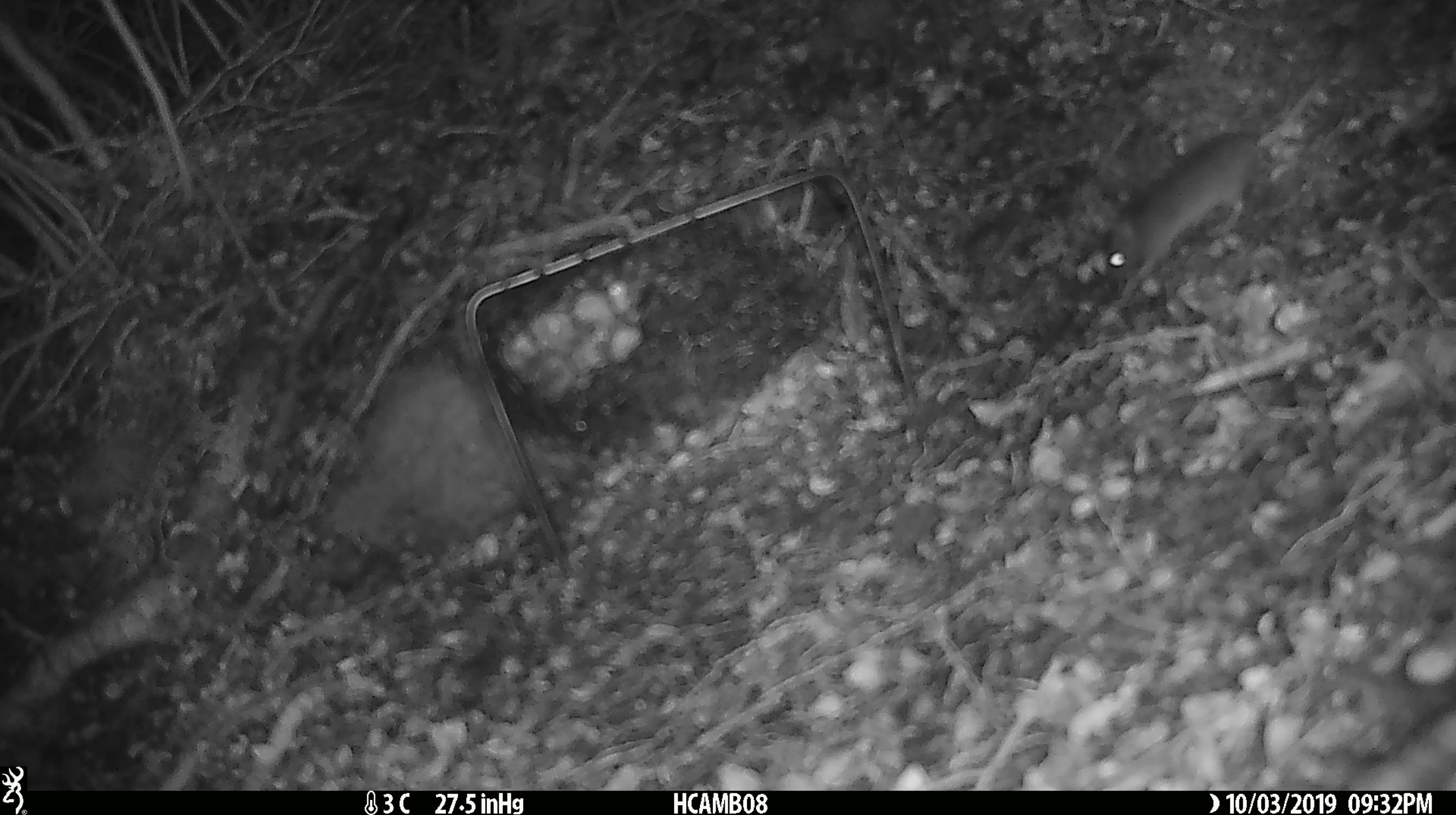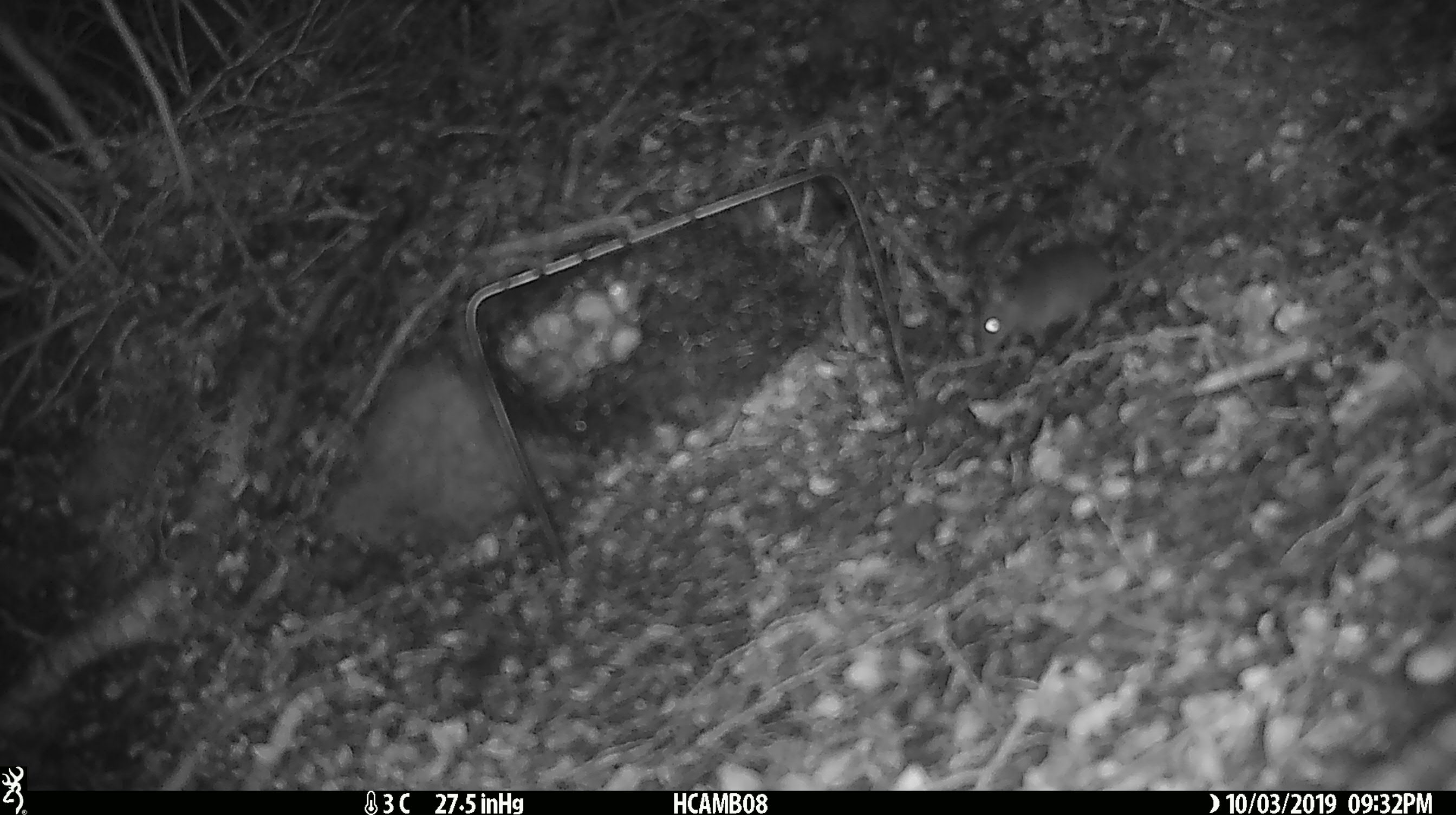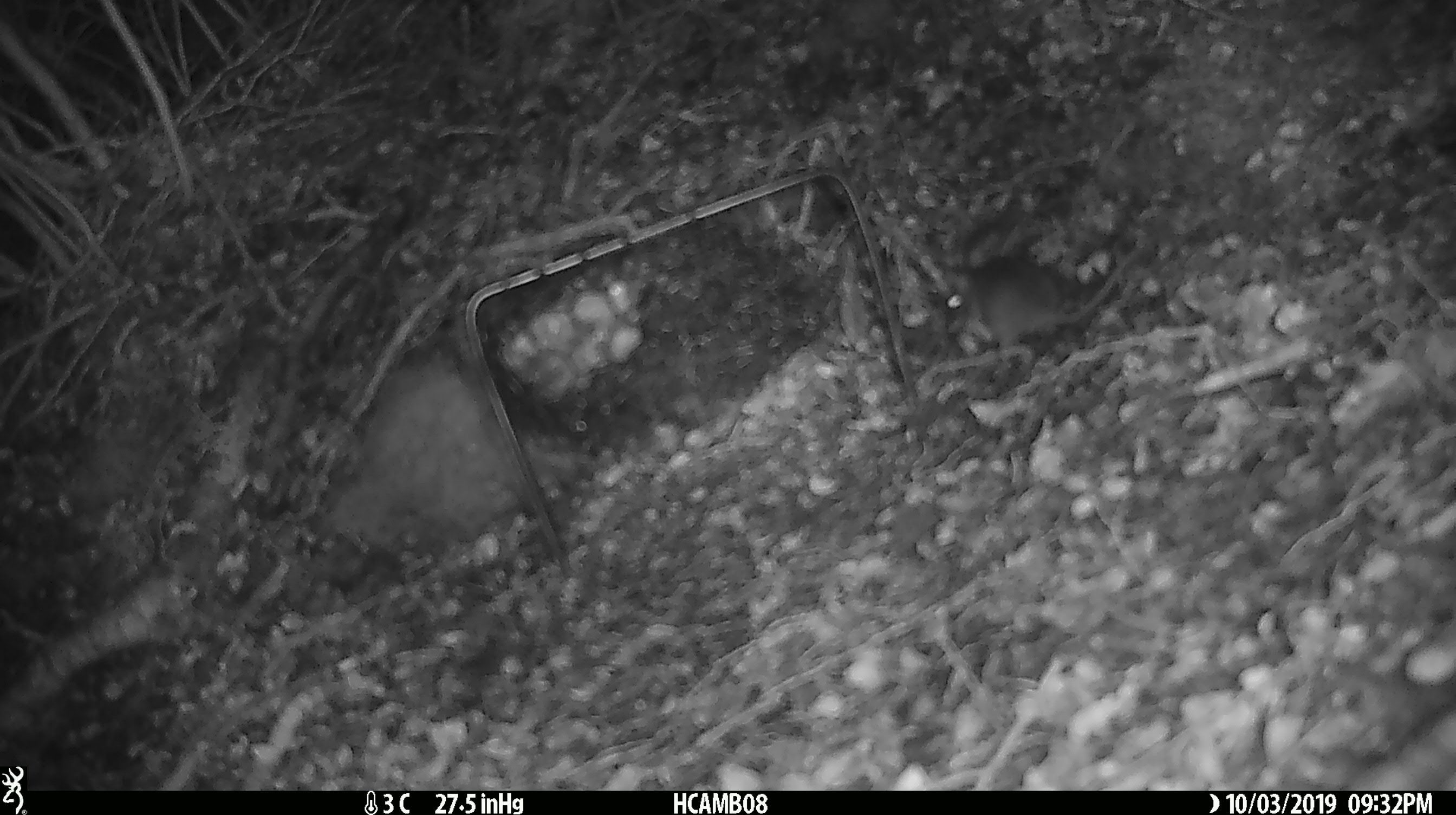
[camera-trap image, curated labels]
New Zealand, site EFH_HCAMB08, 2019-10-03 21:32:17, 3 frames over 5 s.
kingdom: Animalia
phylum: Chordata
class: Mammalia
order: Rodentia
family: Muridae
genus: Mus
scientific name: Mus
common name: mouse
Mouse (Mus).